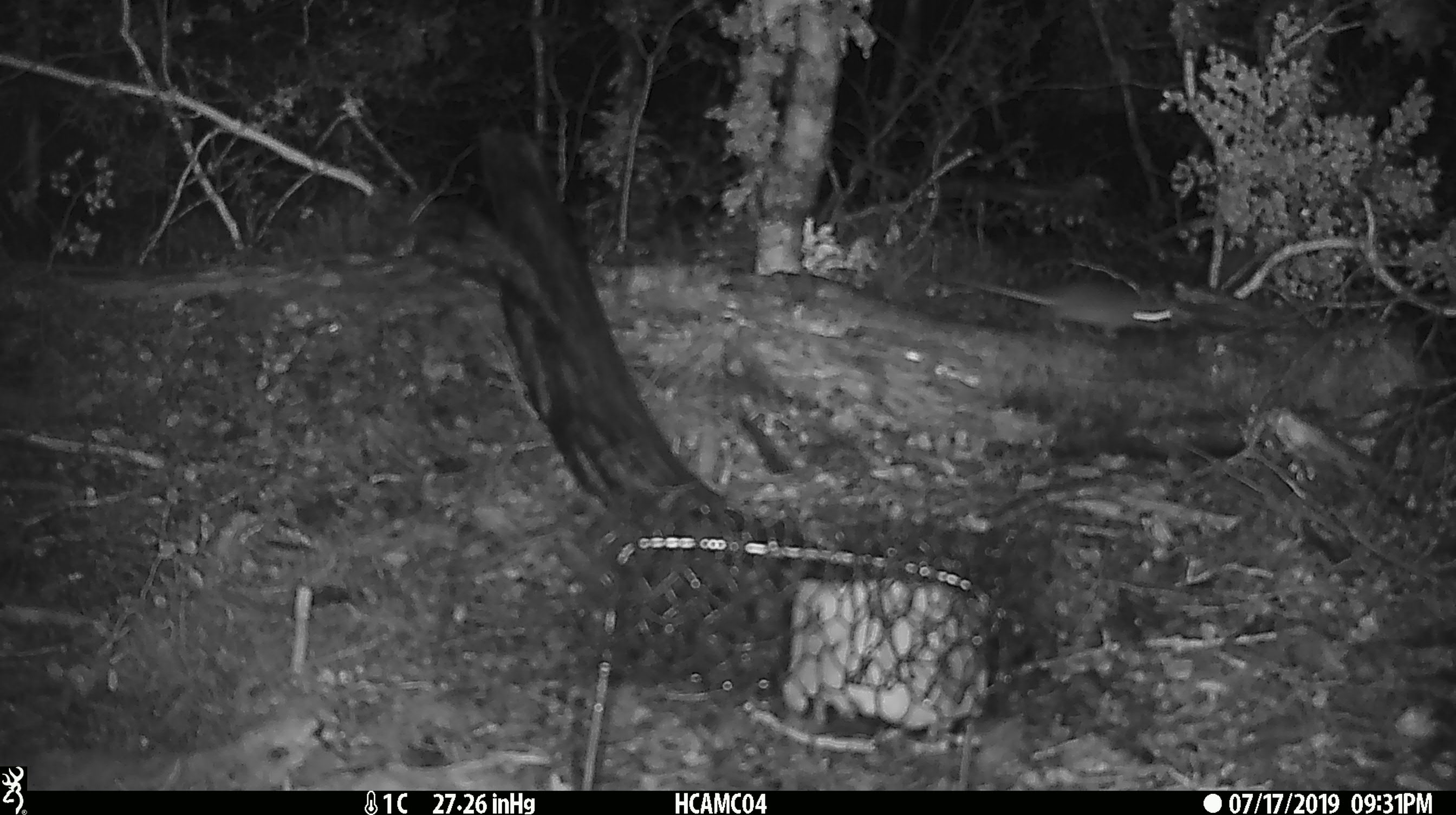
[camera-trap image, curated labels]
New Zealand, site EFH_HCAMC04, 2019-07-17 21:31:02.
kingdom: Animalia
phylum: Chordata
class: Mammalia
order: Rodentia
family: Muridae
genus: Mus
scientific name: Mus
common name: mouse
Mouse (Mus).